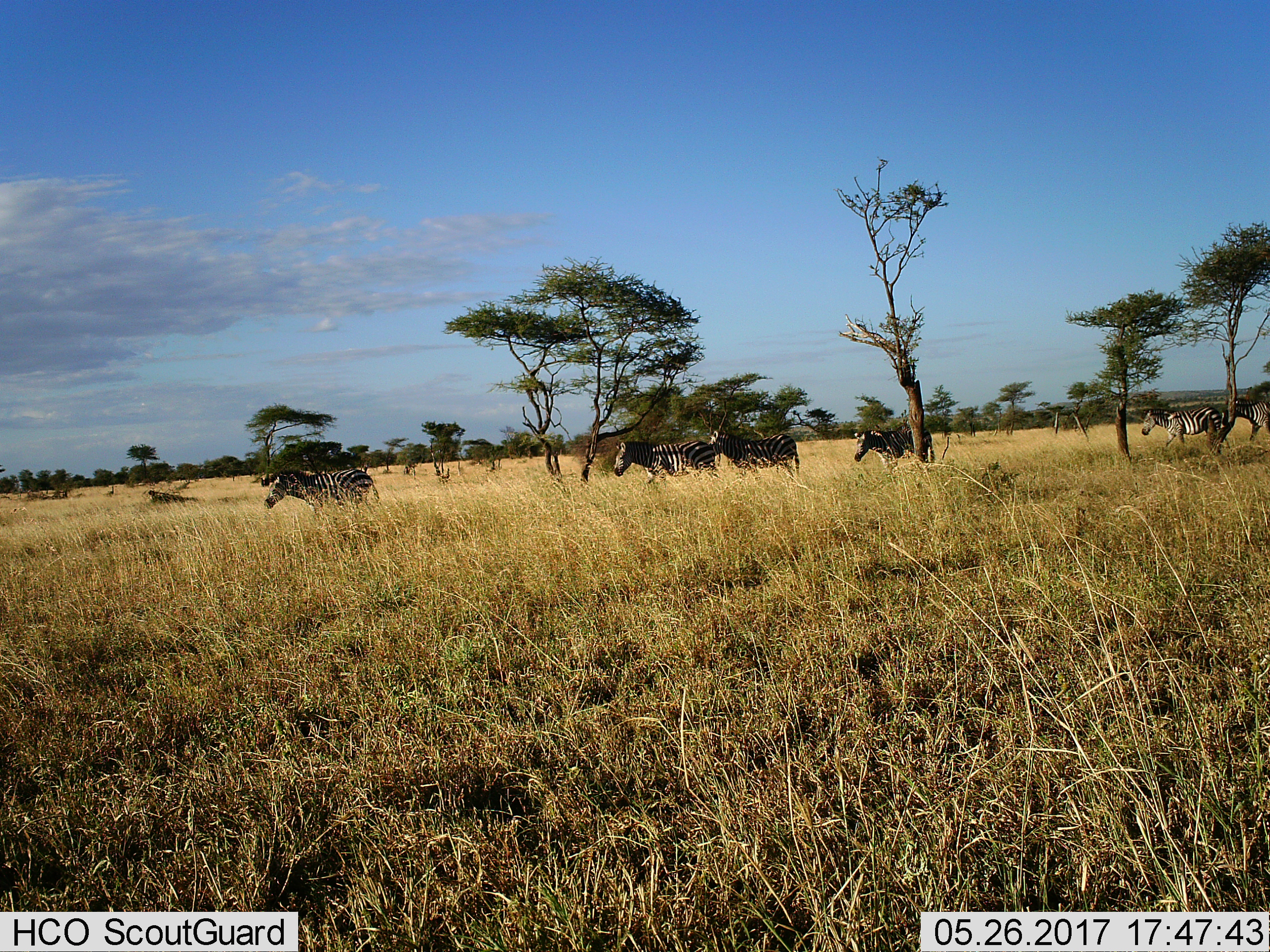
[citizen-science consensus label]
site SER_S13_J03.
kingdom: Animalia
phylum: Chordata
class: Mammalia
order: Perissodactyla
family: Equidae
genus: Equus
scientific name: Equus quagga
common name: plains zebra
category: zebraplains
Zebraplains (plains zebra) (Equus quagga), count 6. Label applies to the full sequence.